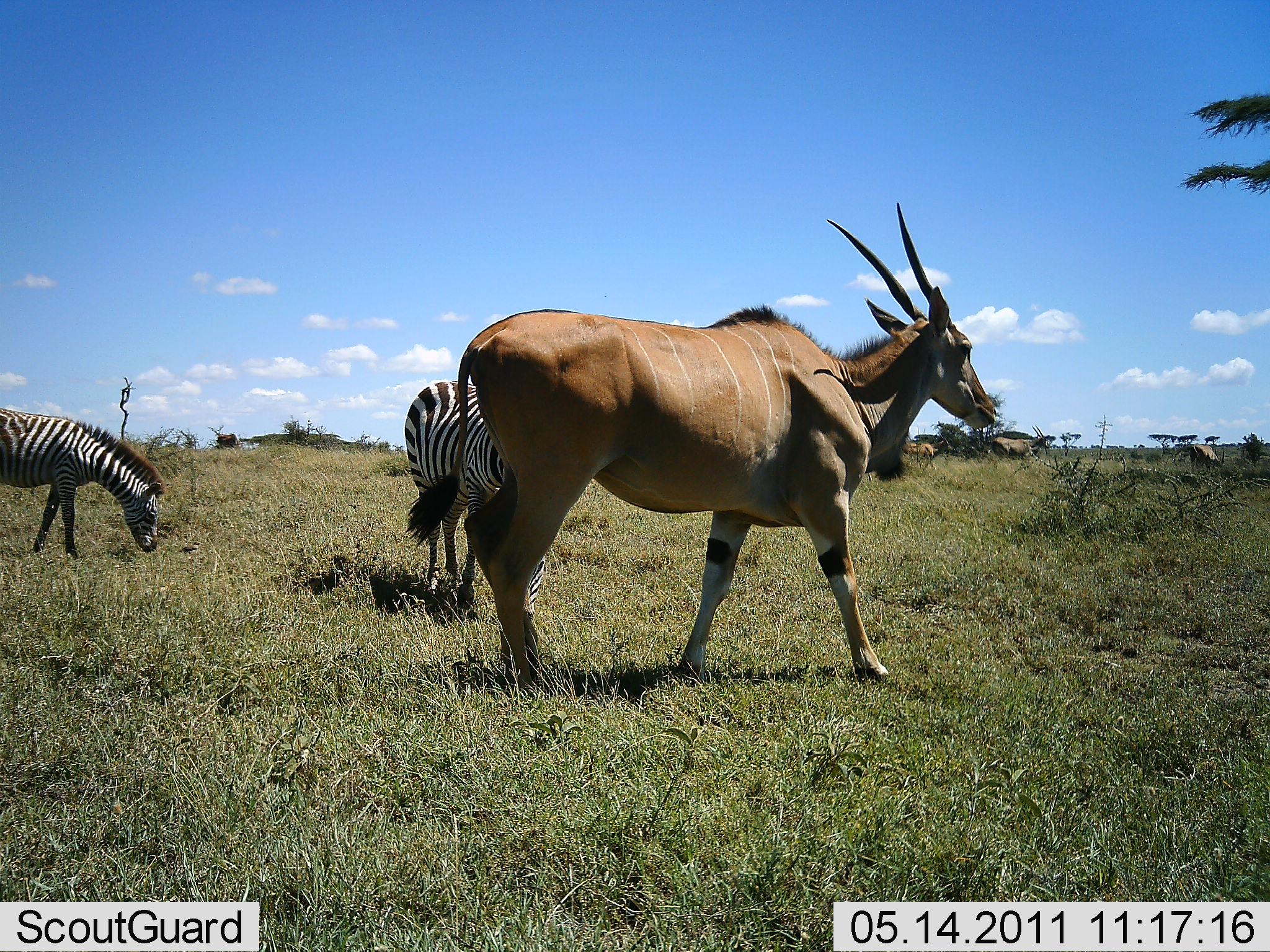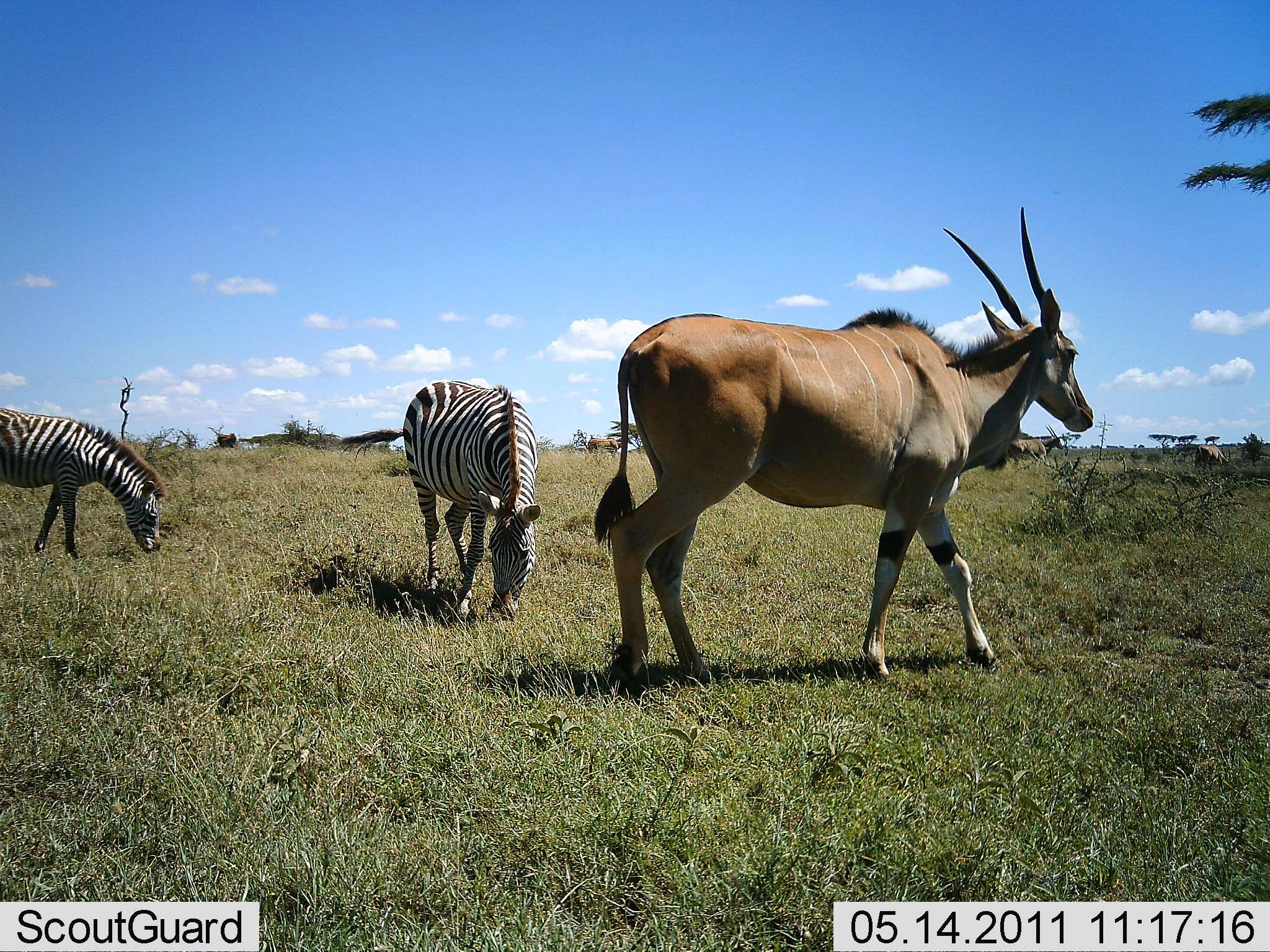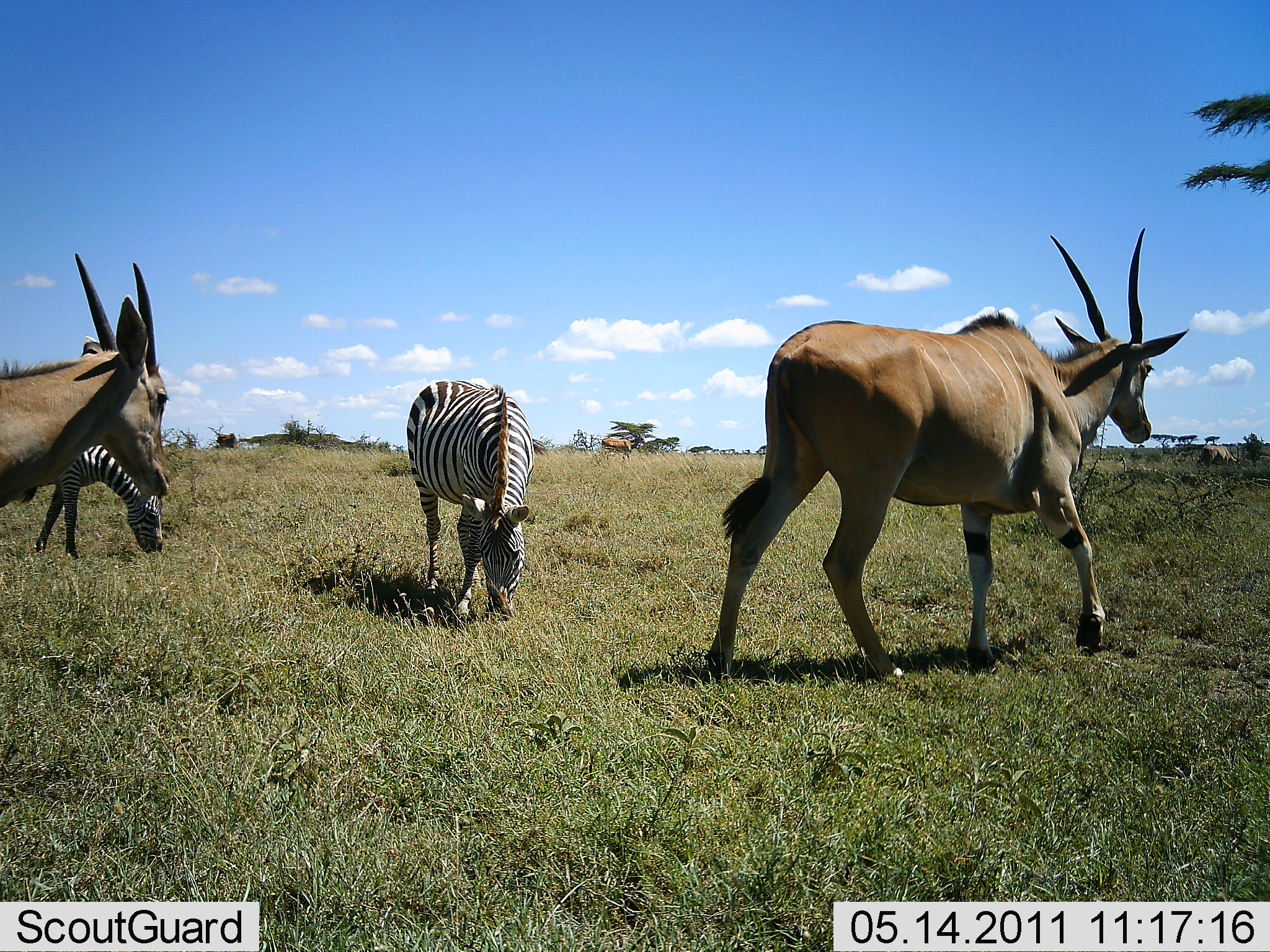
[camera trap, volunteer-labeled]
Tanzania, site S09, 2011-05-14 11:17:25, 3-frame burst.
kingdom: Animalia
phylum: Chordata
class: Mammalia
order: Artiodactyla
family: Bovidae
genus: Tragelaphus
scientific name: Tragelaphus oryx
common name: eland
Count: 4.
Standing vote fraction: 9%.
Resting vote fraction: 0%.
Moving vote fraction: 100%.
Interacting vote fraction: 0%.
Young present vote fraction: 0%.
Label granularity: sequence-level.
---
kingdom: Animalia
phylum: Chordata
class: Mammalia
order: Perissodactyla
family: Equidae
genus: Equus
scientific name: Equus quagga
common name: plains zebra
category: zebra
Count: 2.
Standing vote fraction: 19%.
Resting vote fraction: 0%.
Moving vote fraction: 0%.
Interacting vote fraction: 0%.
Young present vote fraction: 0%.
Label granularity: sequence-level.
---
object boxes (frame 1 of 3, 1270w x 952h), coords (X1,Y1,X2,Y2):
animal: (408,199,998,704); (404,379,548,624); (0,407,167,557)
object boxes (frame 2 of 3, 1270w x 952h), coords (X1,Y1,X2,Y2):
animal: (592,208,1094,691); (337,381,540,624); (0,407,167,557)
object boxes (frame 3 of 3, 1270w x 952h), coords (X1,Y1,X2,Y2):
animal: (700,226,1188,684); (0,253,172,508); (406,381,540,621); (35,443,166,557)